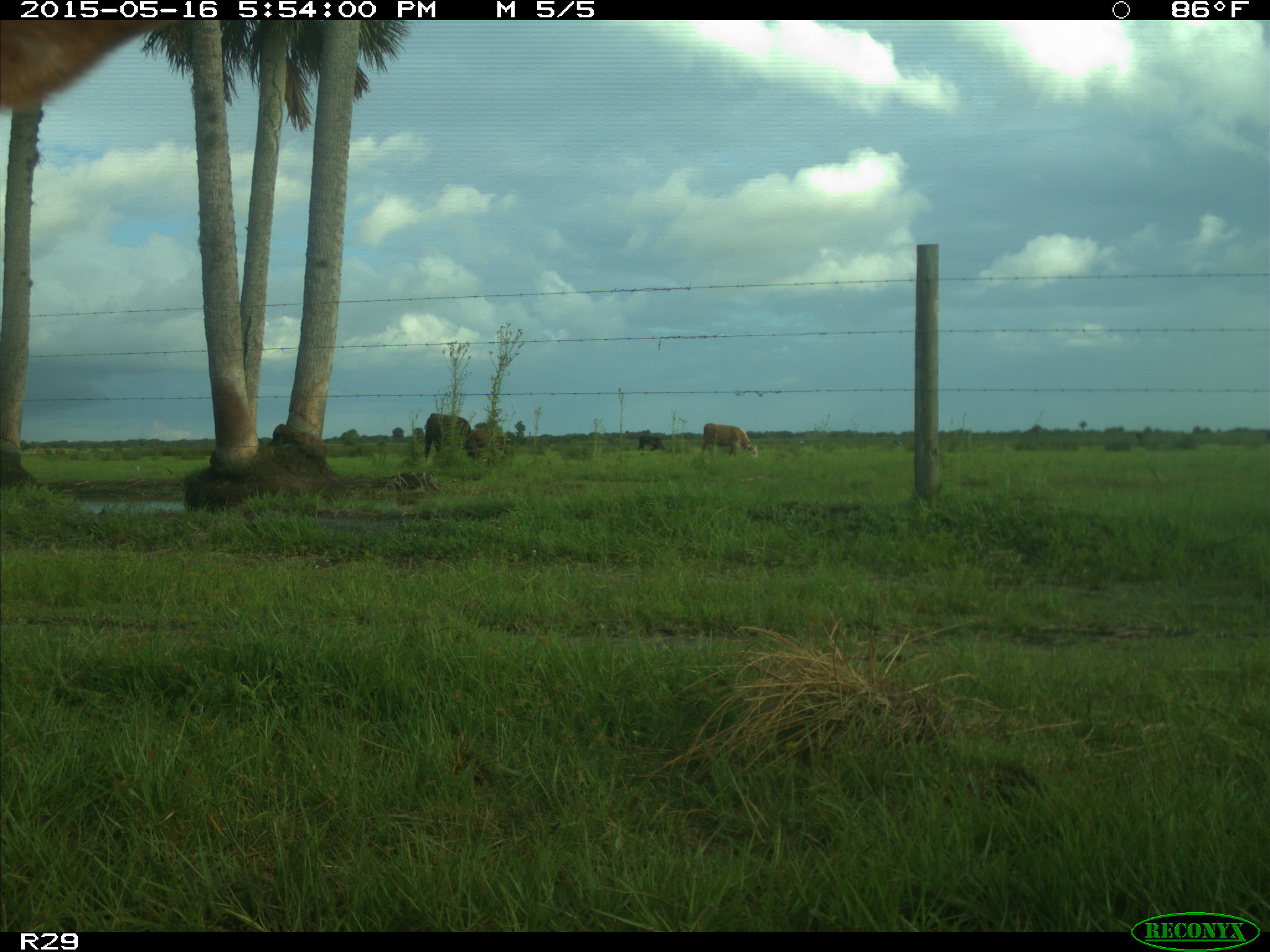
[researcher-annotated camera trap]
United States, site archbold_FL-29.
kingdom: Animalia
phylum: Chordata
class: Mammalia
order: Artiodactyla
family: Bovidae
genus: Bos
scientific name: Bos taurus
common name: domestic cow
Bos taurus (domestic cow).